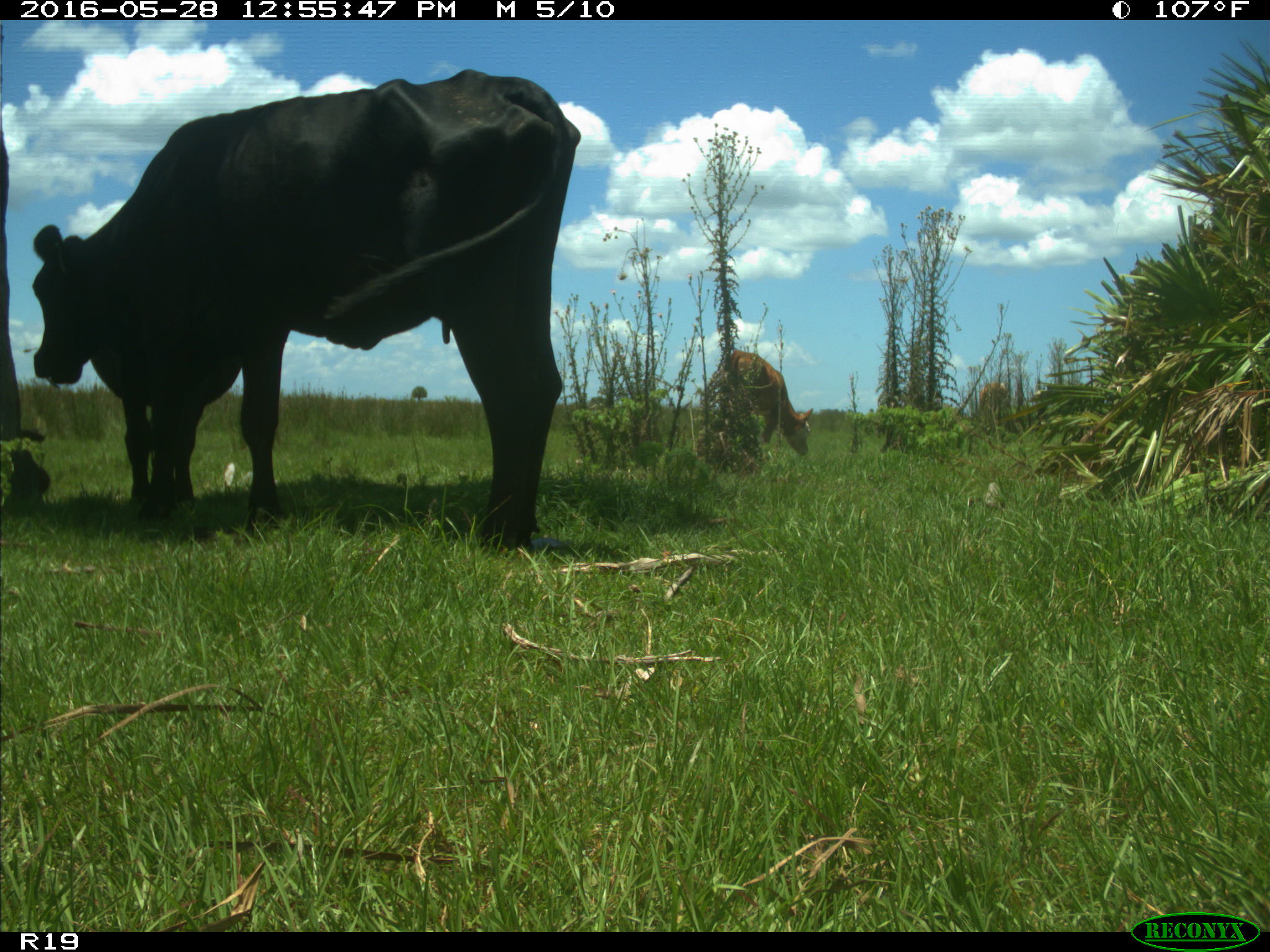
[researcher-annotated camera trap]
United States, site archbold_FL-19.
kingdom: Animalia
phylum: Chordata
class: Mammalia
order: Artiodactyla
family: Bovidae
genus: Bos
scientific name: Bos taurus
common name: domestic cow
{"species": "Bos taurus (domestic cow)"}